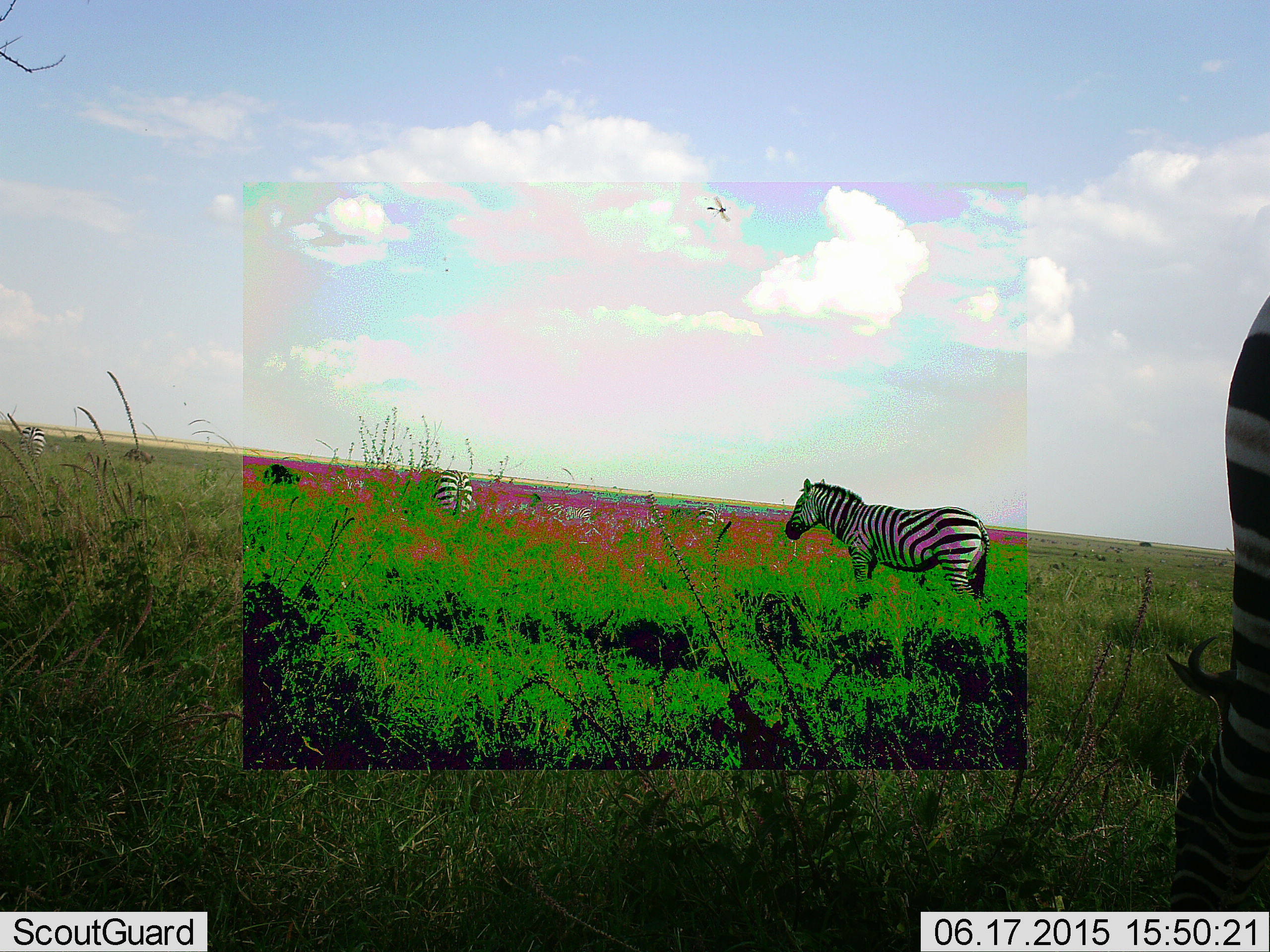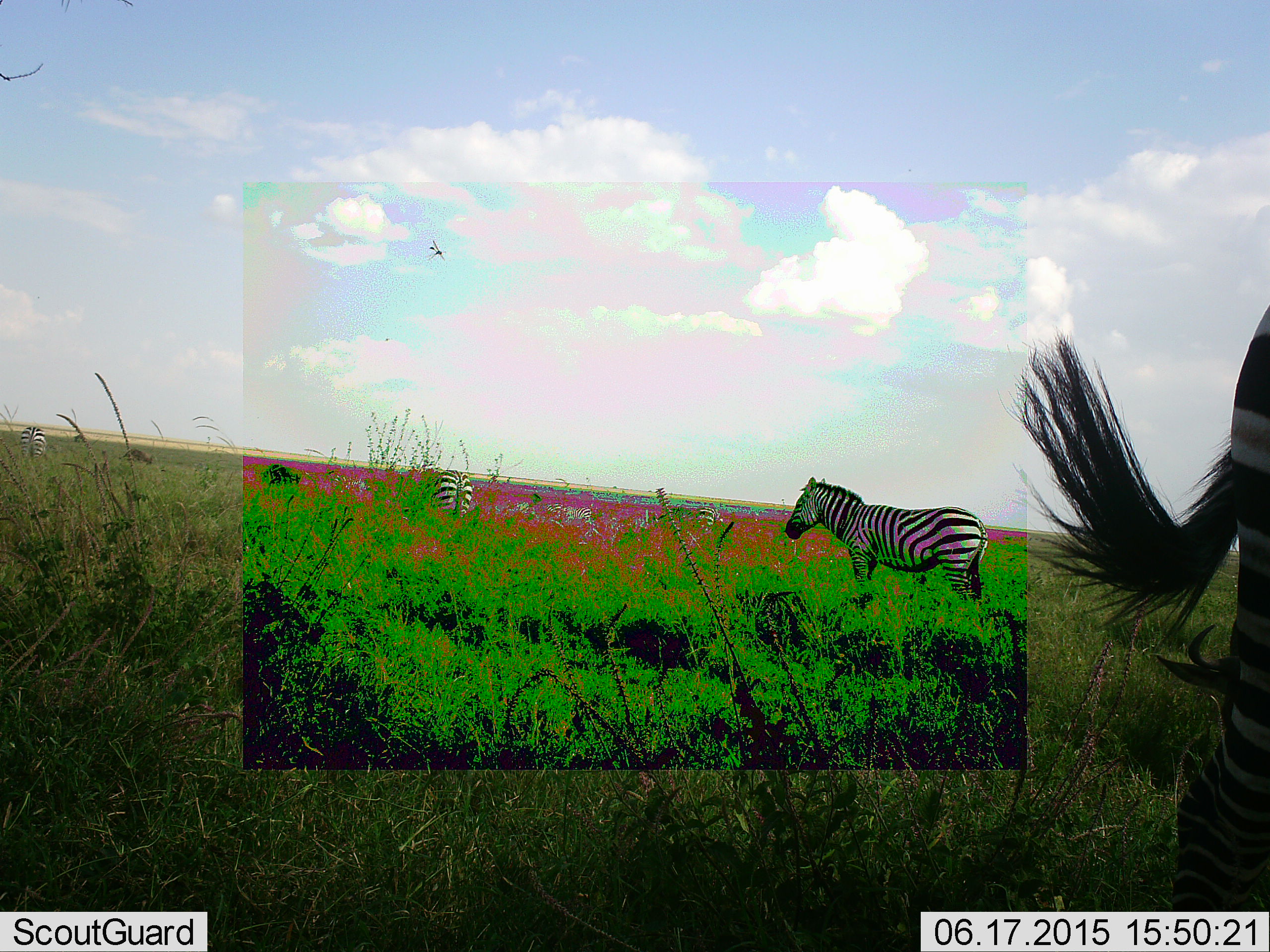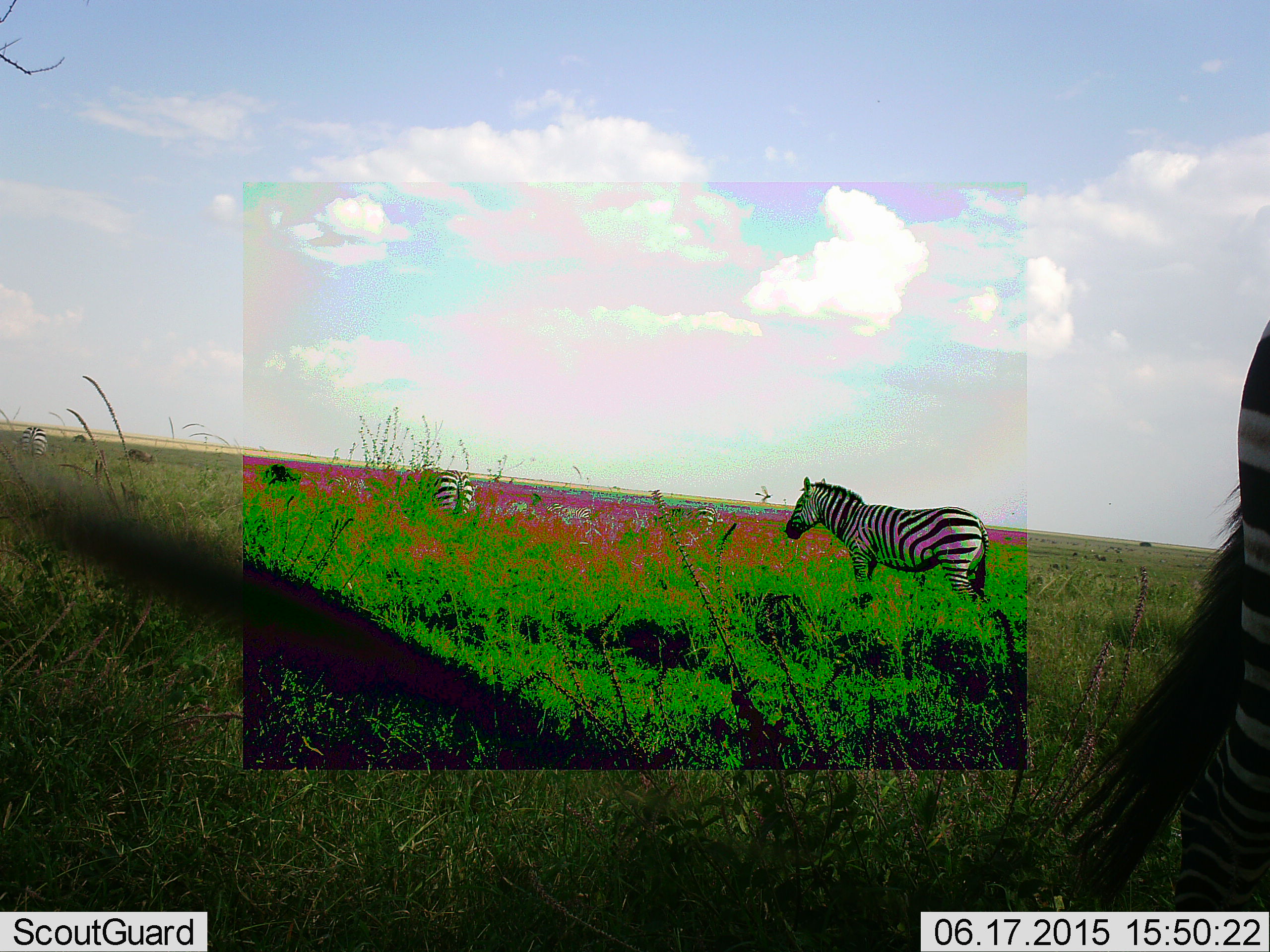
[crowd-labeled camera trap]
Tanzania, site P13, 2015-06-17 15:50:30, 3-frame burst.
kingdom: Animalia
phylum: Chordata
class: Mammalia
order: Perissodactyla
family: Equidae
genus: Equus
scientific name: Equus quagga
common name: plains zebra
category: zebra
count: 5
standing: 92%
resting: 0%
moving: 0%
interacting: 0%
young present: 0%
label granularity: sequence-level